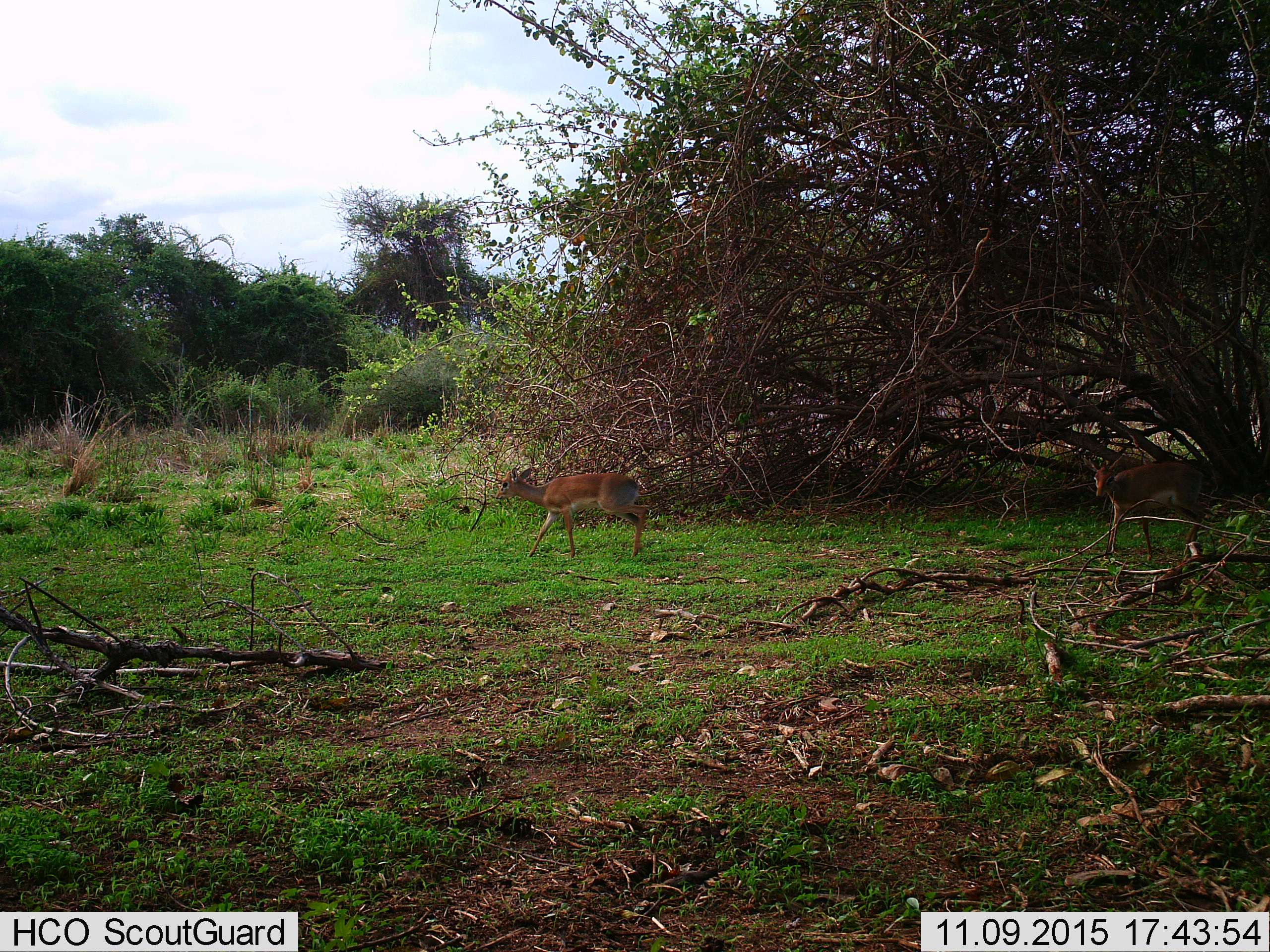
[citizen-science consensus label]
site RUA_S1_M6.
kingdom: Animalia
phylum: Chordata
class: Mammalia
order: Artiodactyla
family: Bovidae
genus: Madoqua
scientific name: Madoqua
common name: dik-dik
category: dikdik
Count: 2.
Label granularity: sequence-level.